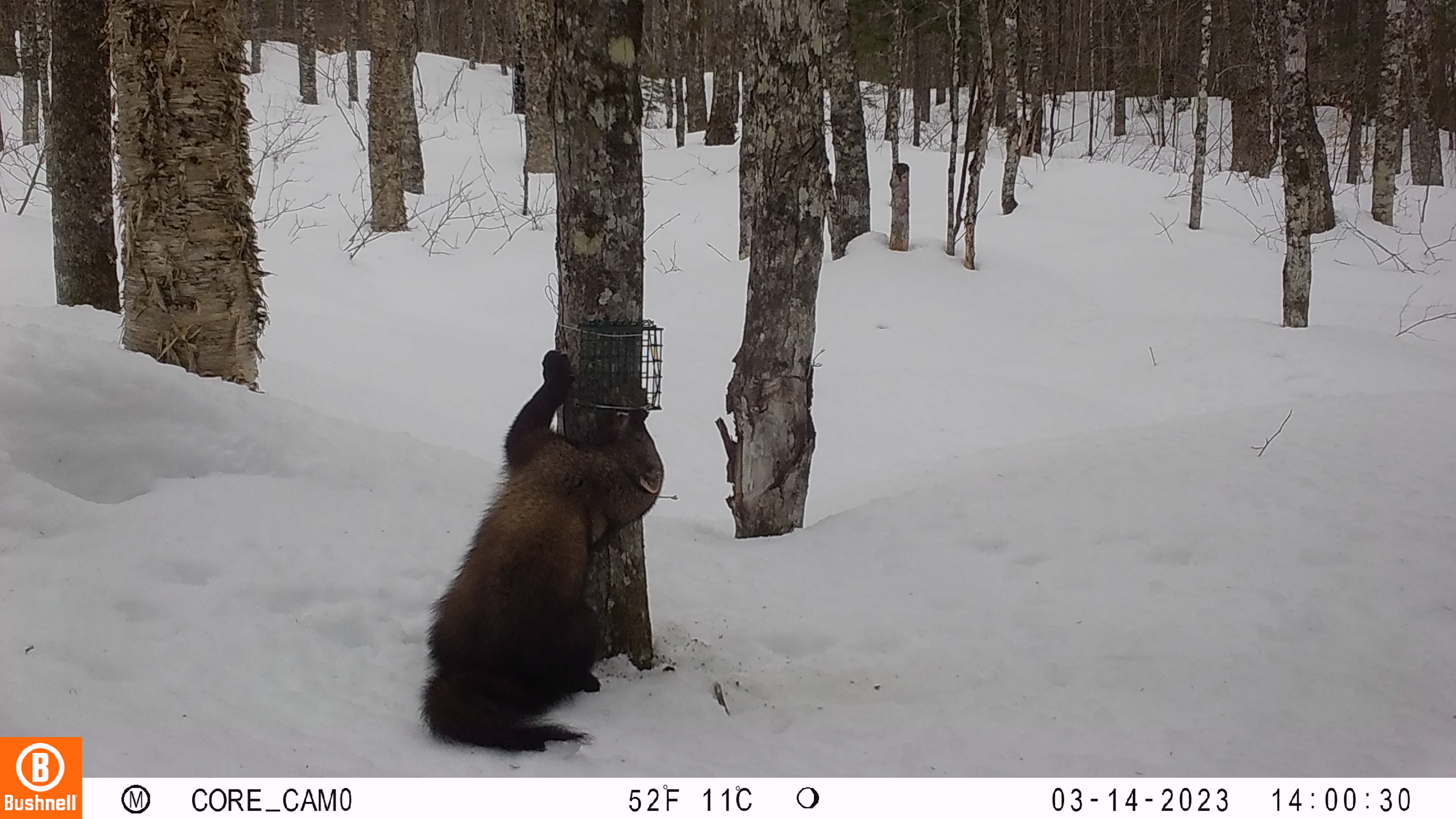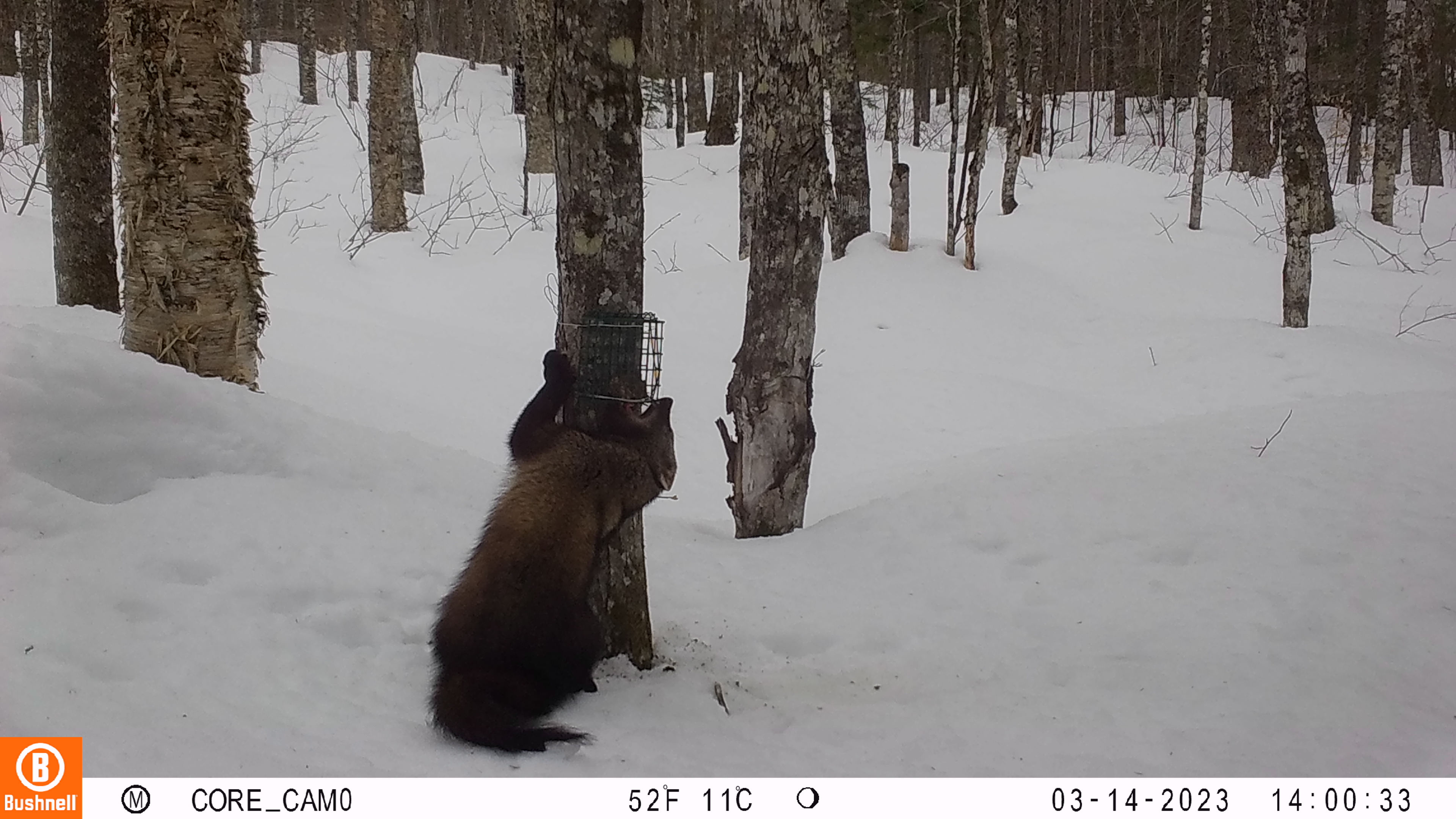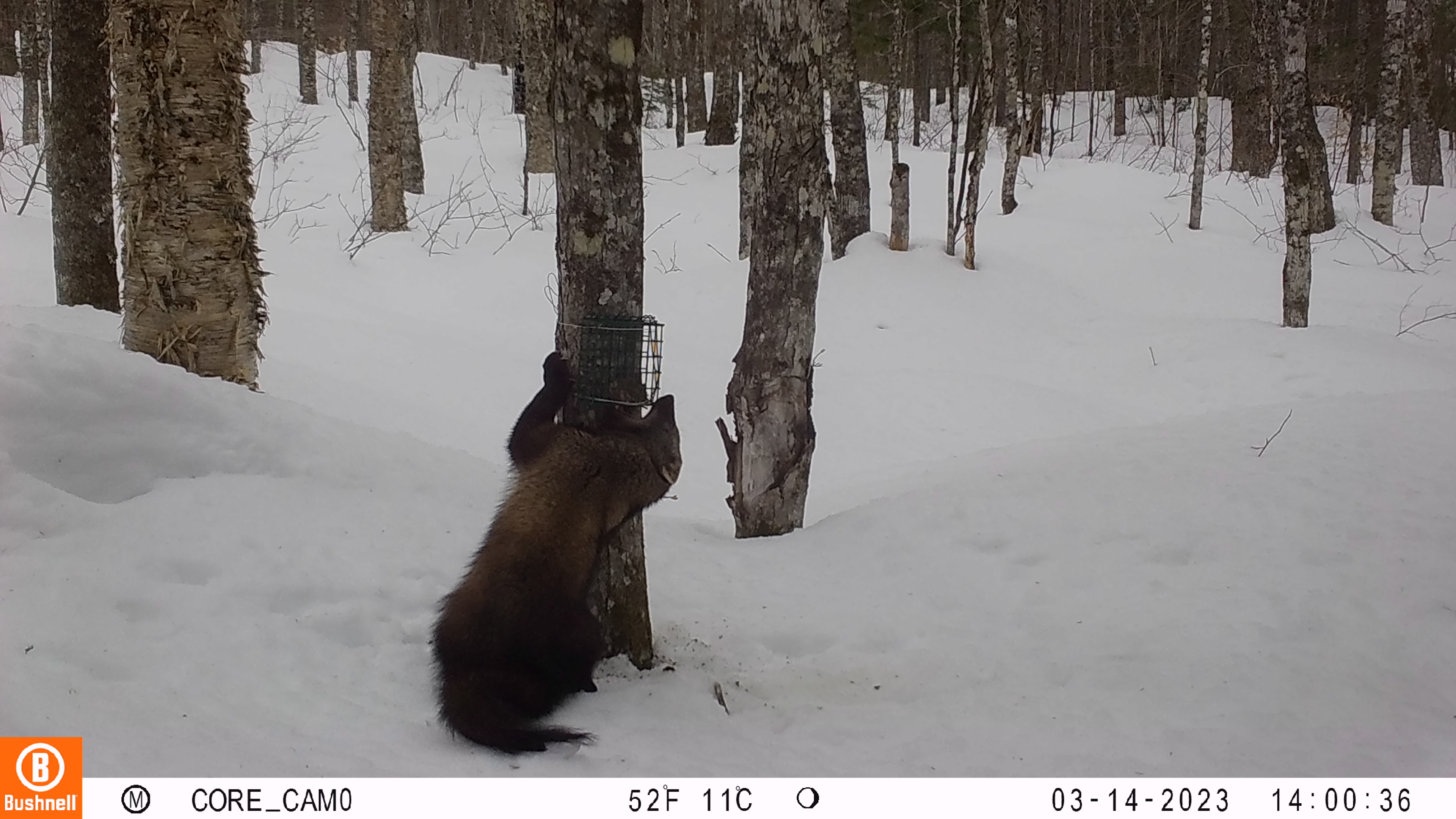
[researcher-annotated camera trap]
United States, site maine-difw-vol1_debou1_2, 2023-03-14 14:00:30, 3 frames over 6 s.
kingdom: Animalia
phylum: Chordata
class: Mammalia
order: Carnivora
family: Mustelidae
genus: Pekania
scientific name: Pekania pennanti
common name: fisher